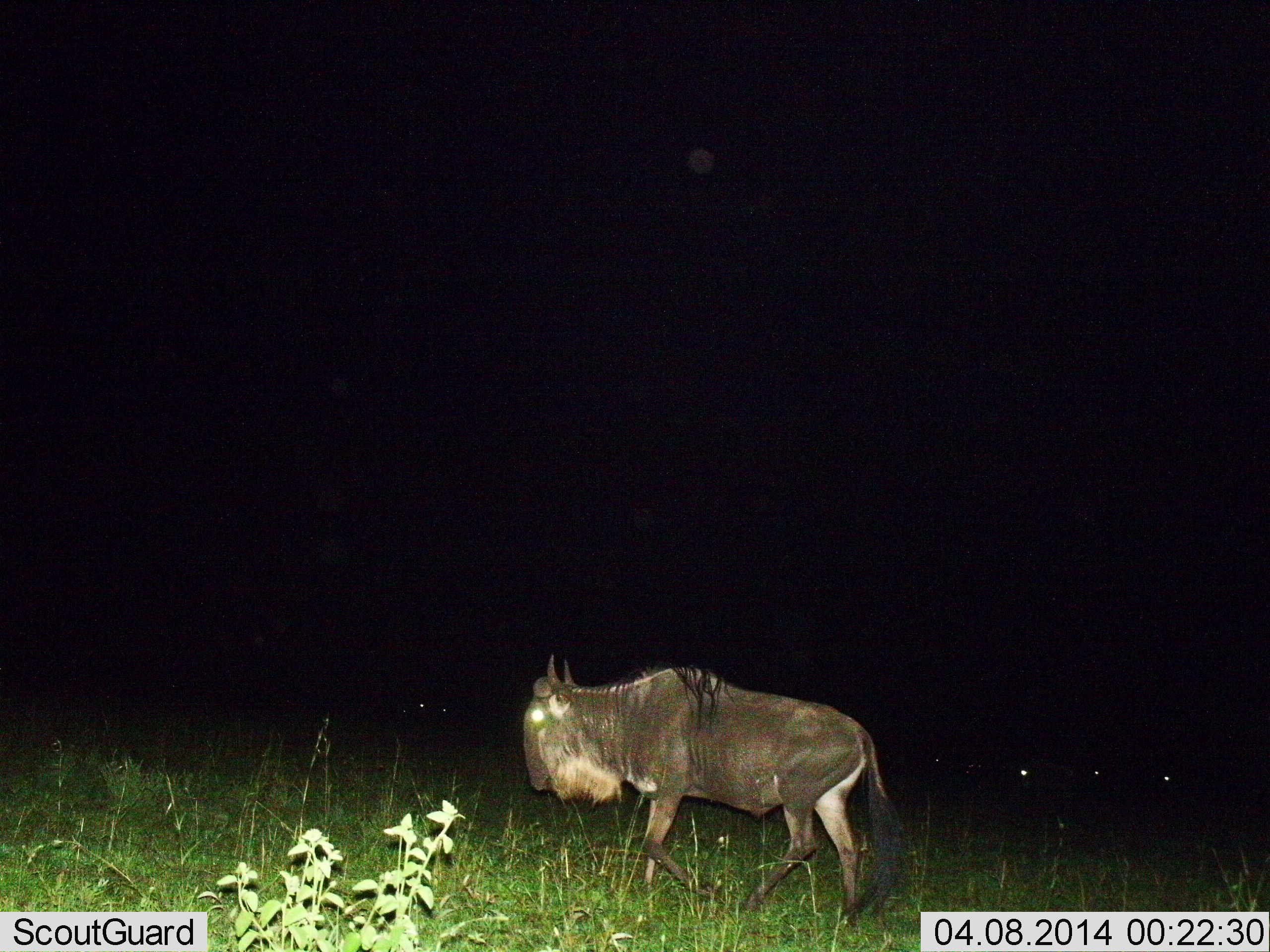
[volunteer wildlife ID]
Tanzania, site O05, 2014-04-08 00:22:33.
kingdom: Animalia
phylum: Chordata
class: Mammalia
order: Artiodactyla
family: Bovidae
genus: Connochaetes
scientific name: Connochaetes taurinus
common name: blue wildebeest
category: wildebeest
Wildebeest (blue wildebeest) (Connochaetes taurinus), count 1. Behavior (volunteer vote fractions): standing 10%, resting 0%, moving 90%, interacting 0%. Young present (vote fraction): 0%. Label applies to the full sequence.